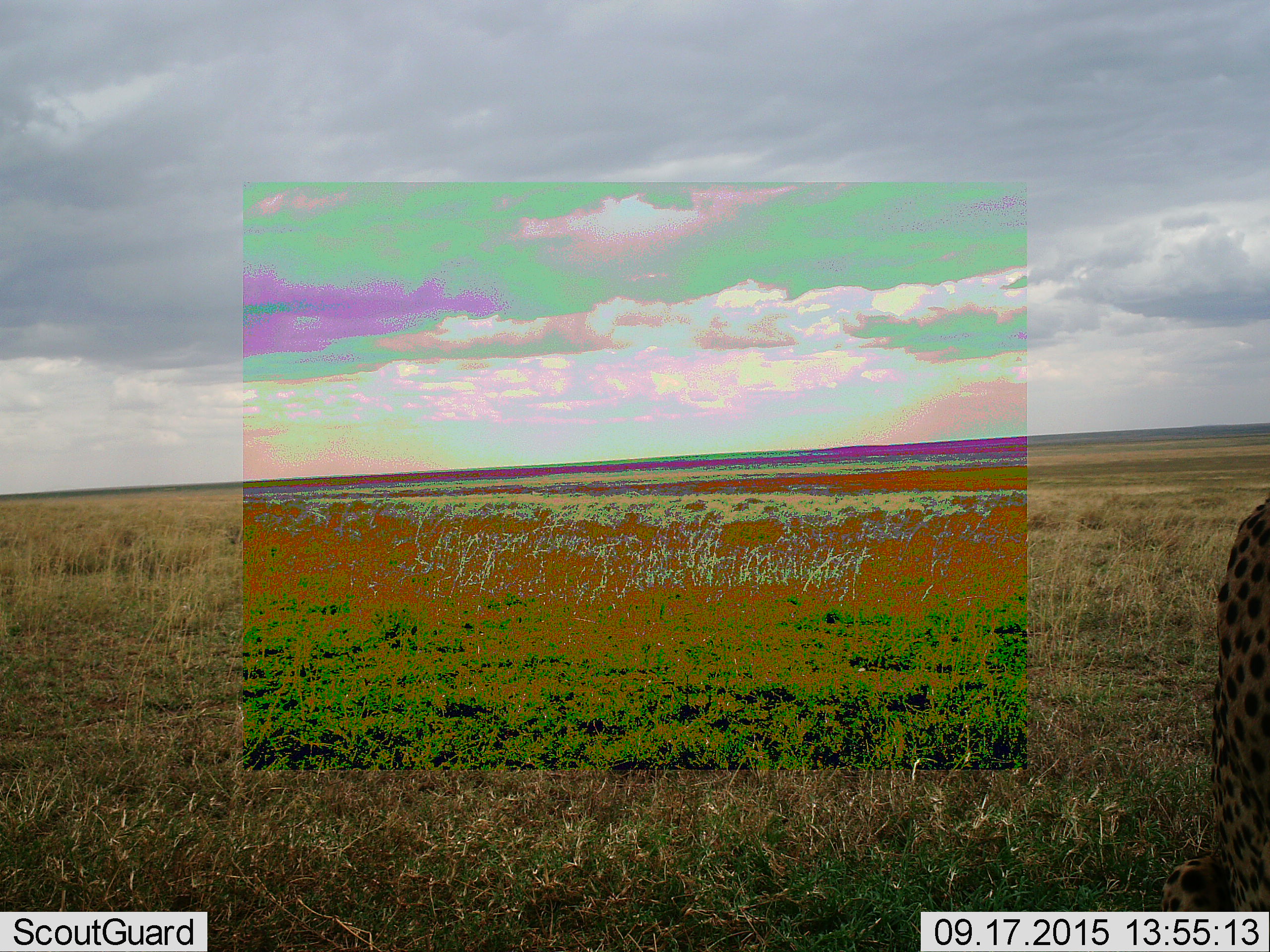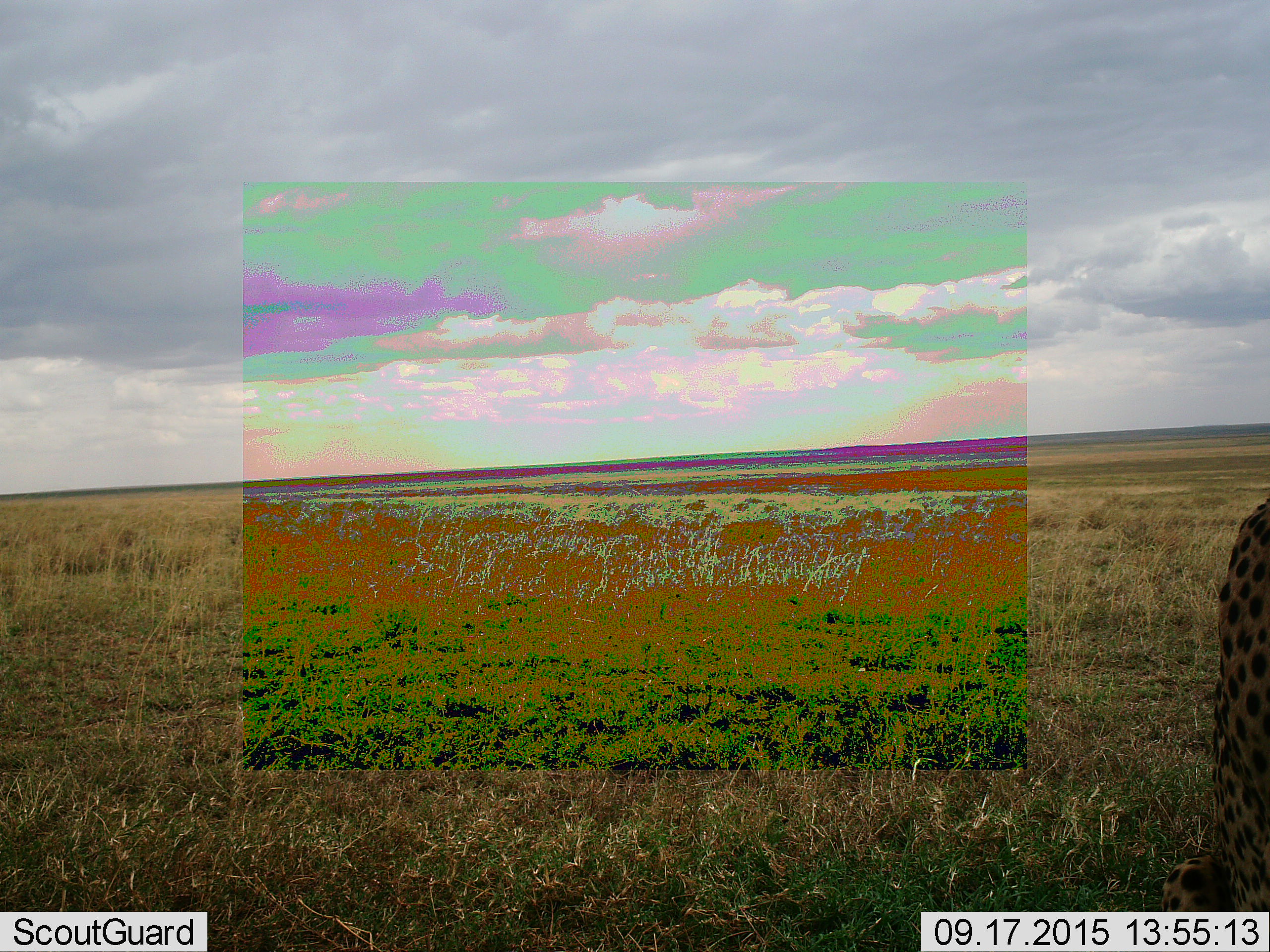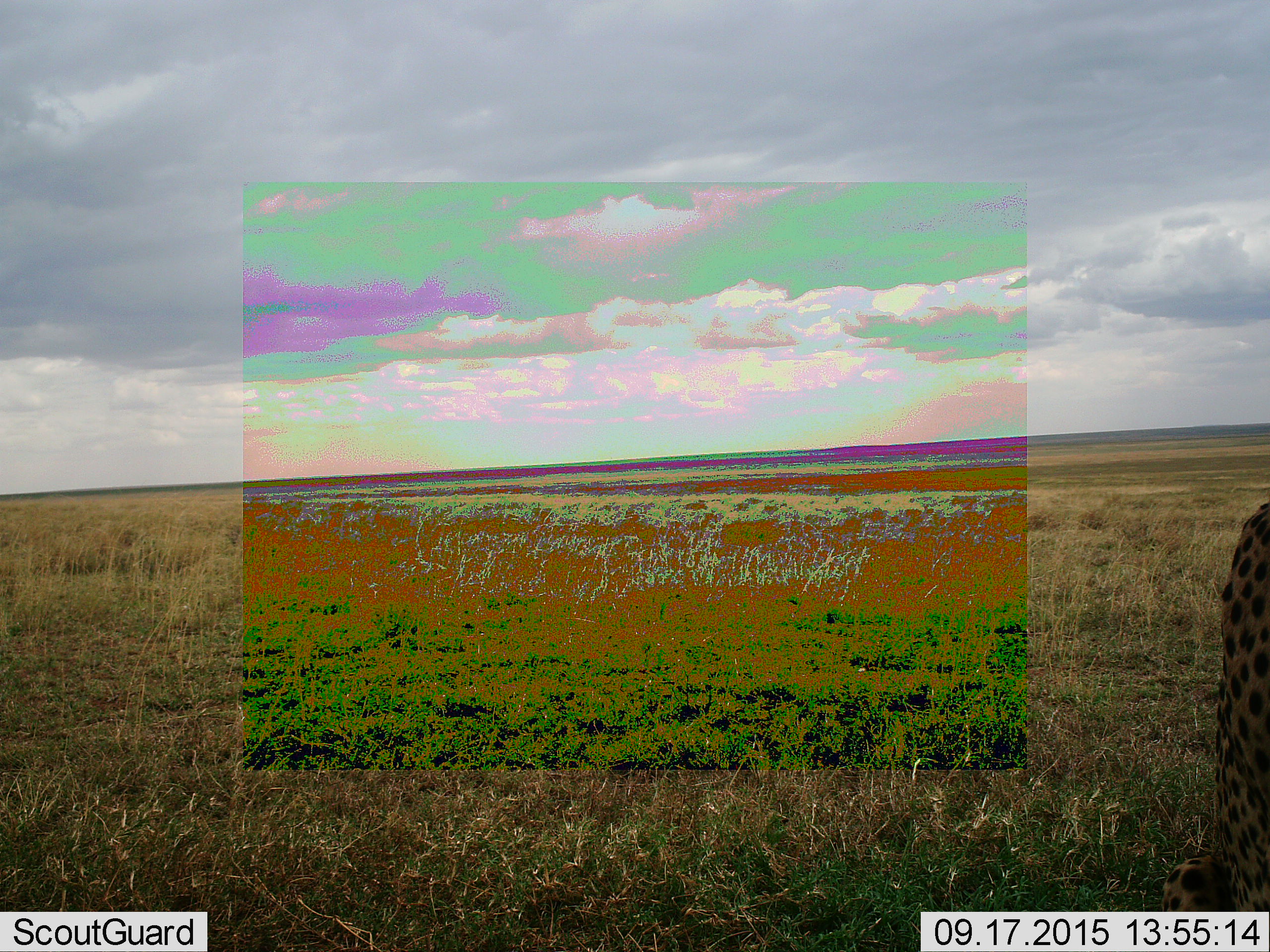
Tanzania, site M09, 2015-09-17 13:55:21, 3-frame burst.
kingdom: Animalia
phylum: Chordata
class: Mammalia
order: Carnivora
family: Felidae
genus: Acinonyx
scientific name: Acinonyx jubatus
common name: cheetah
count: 1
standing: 57%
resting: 57%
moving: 0%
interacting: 0%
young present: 0%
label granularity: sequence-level